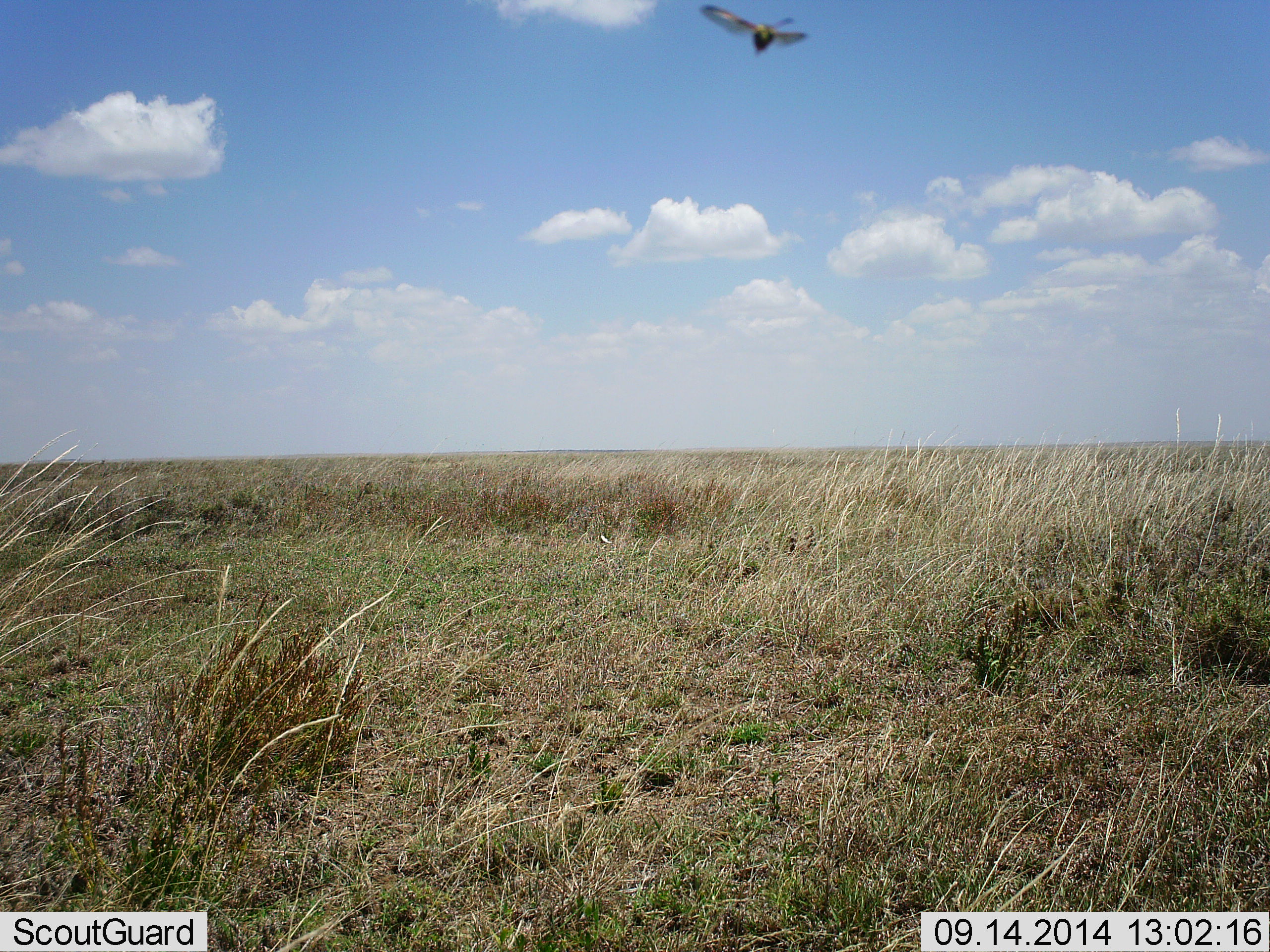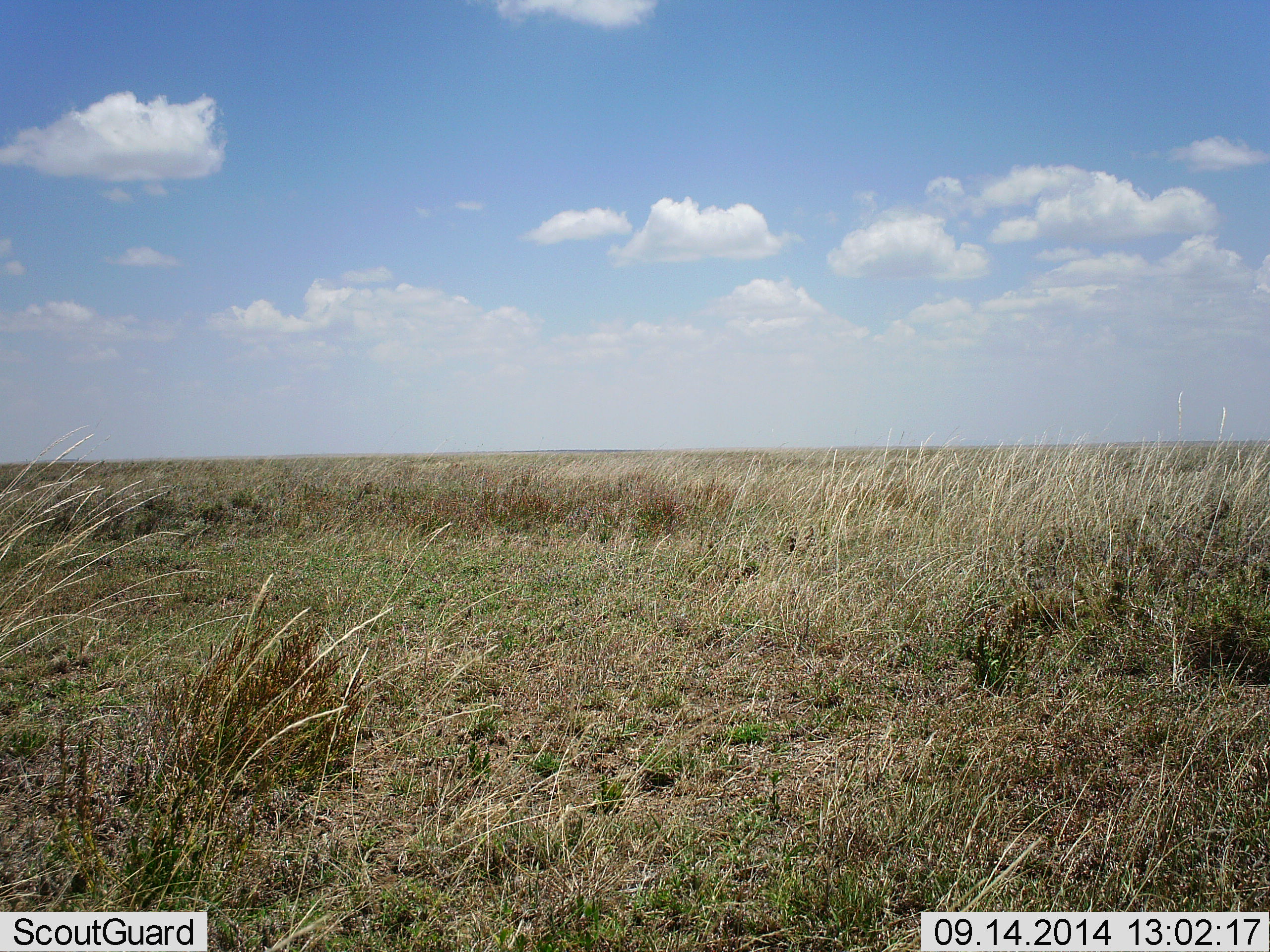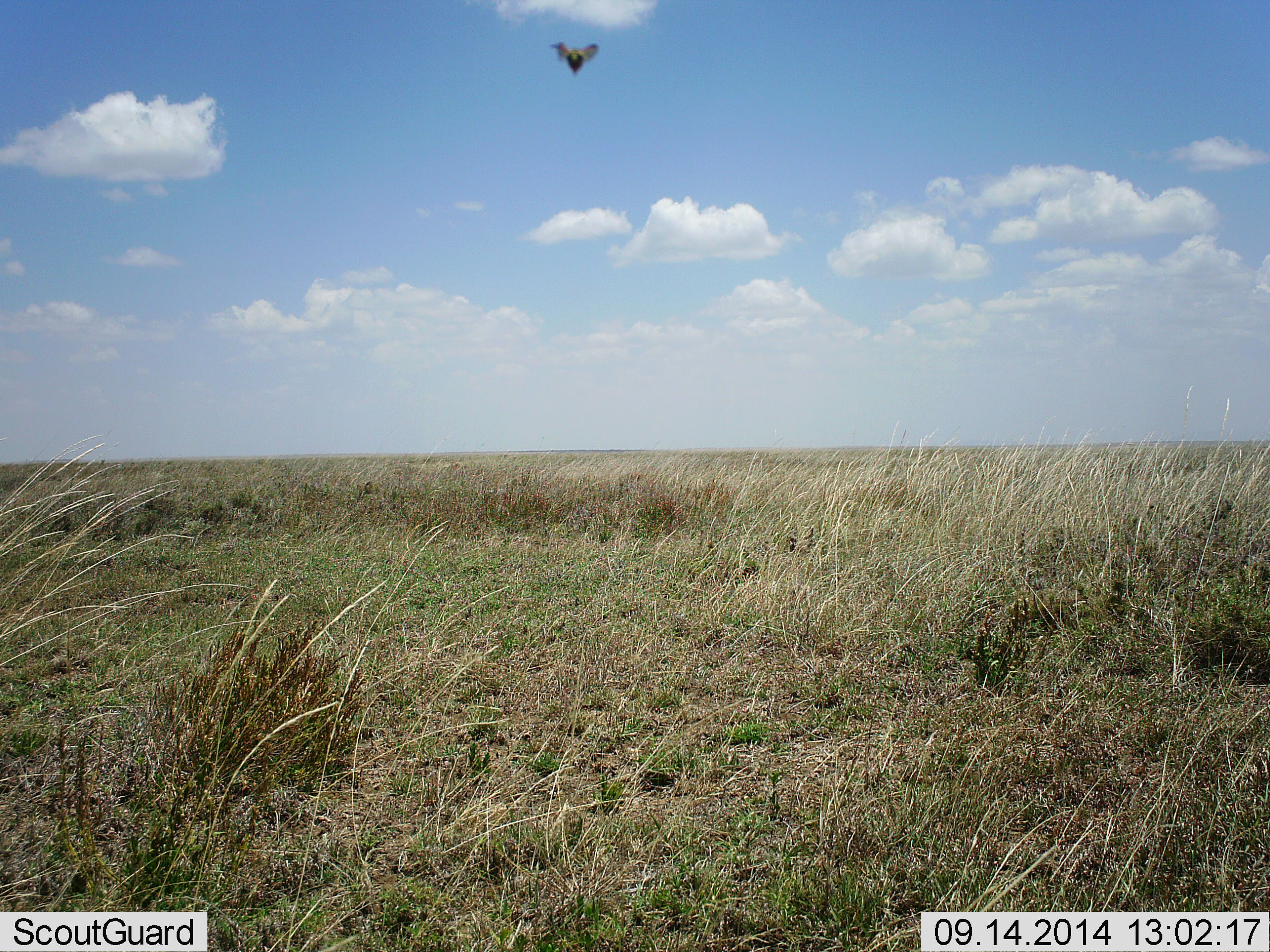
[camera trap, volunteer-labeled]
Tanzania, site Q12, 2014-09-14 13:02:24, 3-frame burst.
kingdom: Animalia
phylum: Arthropoda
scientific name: Arthropoda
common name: arthropods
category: insectspider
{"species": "insectspider (arthropods) (Arthropoda)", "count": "1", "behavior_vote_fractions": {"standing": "0%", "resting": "0%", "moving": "100%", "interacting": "0%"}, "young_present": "0%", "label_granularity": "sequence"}